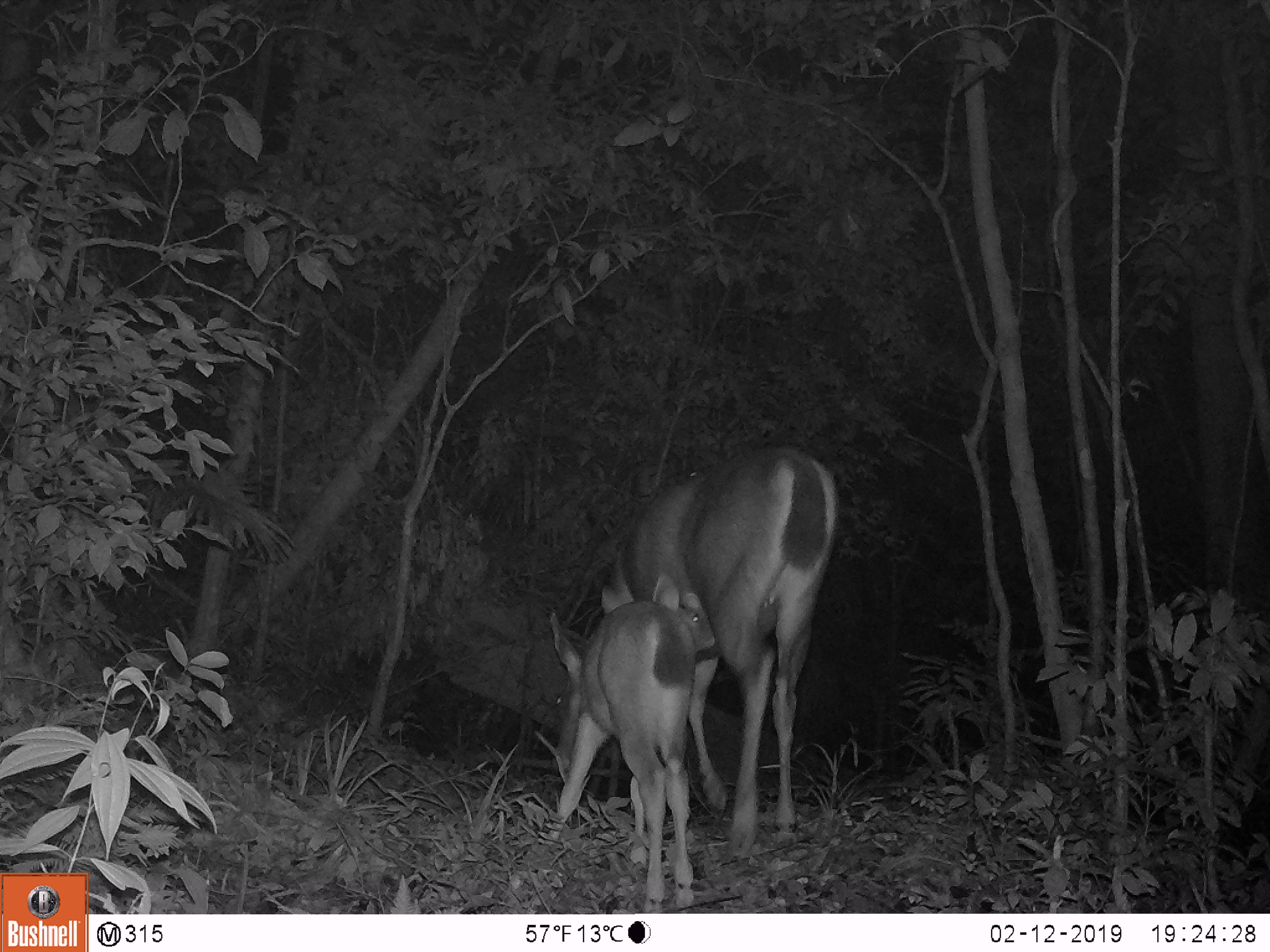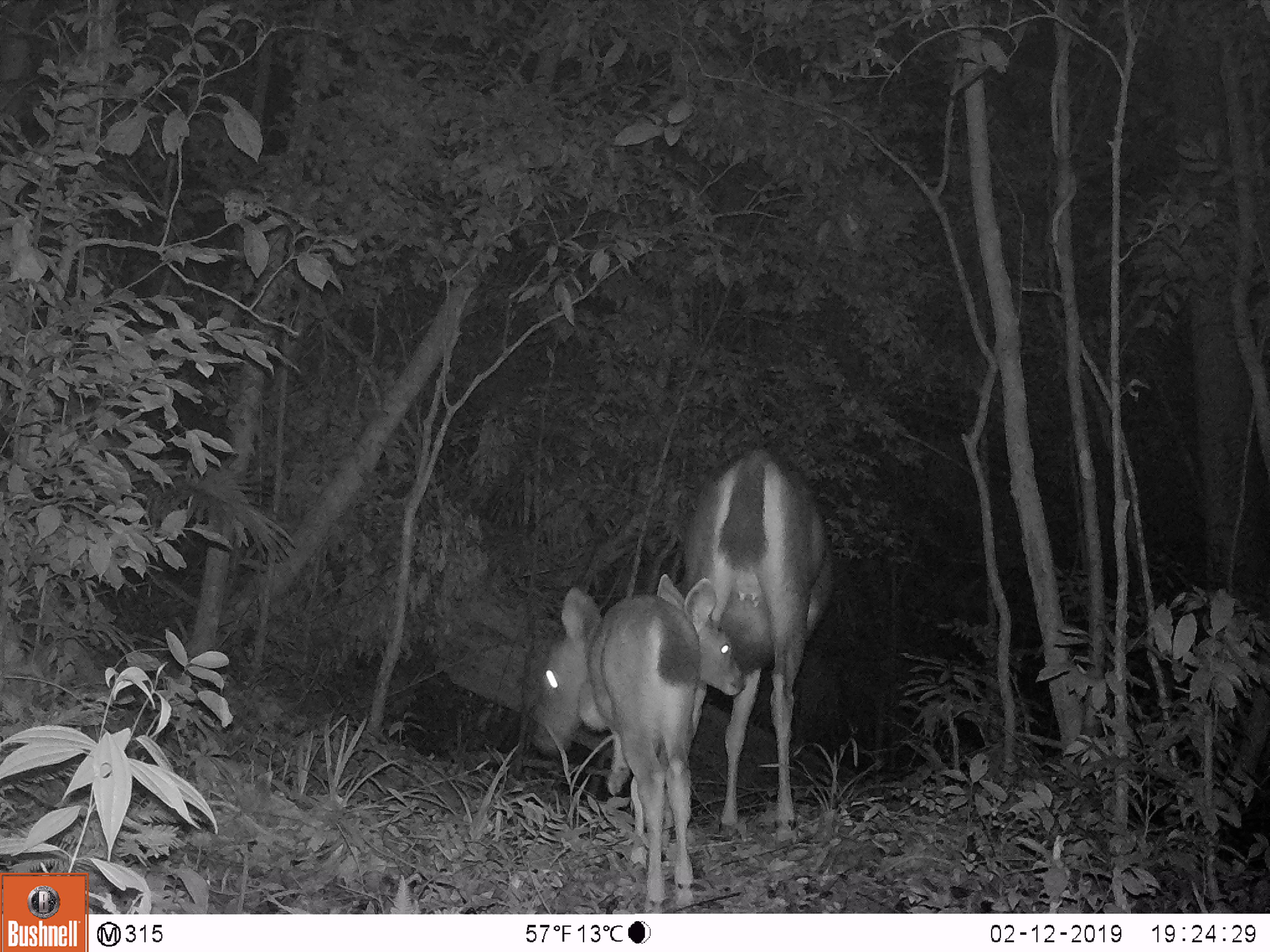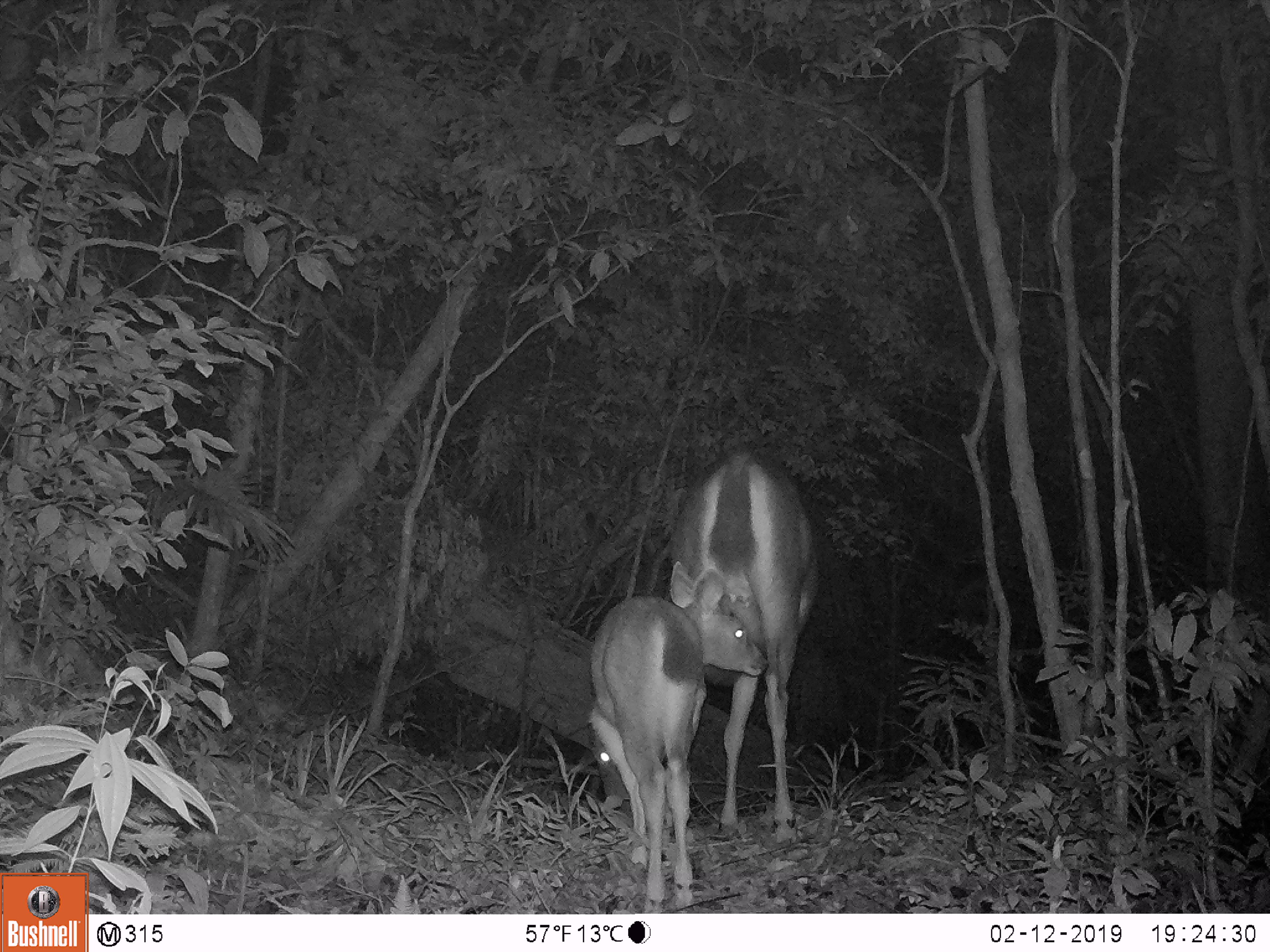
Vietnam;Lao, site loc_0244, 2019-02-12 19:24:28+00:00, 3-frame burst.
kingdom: Animalia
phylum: Chordata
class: Mammalia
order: Artiodactyla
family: Cervidae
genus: Rusa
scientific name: Rusa unicolor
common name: sambar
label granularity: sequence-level